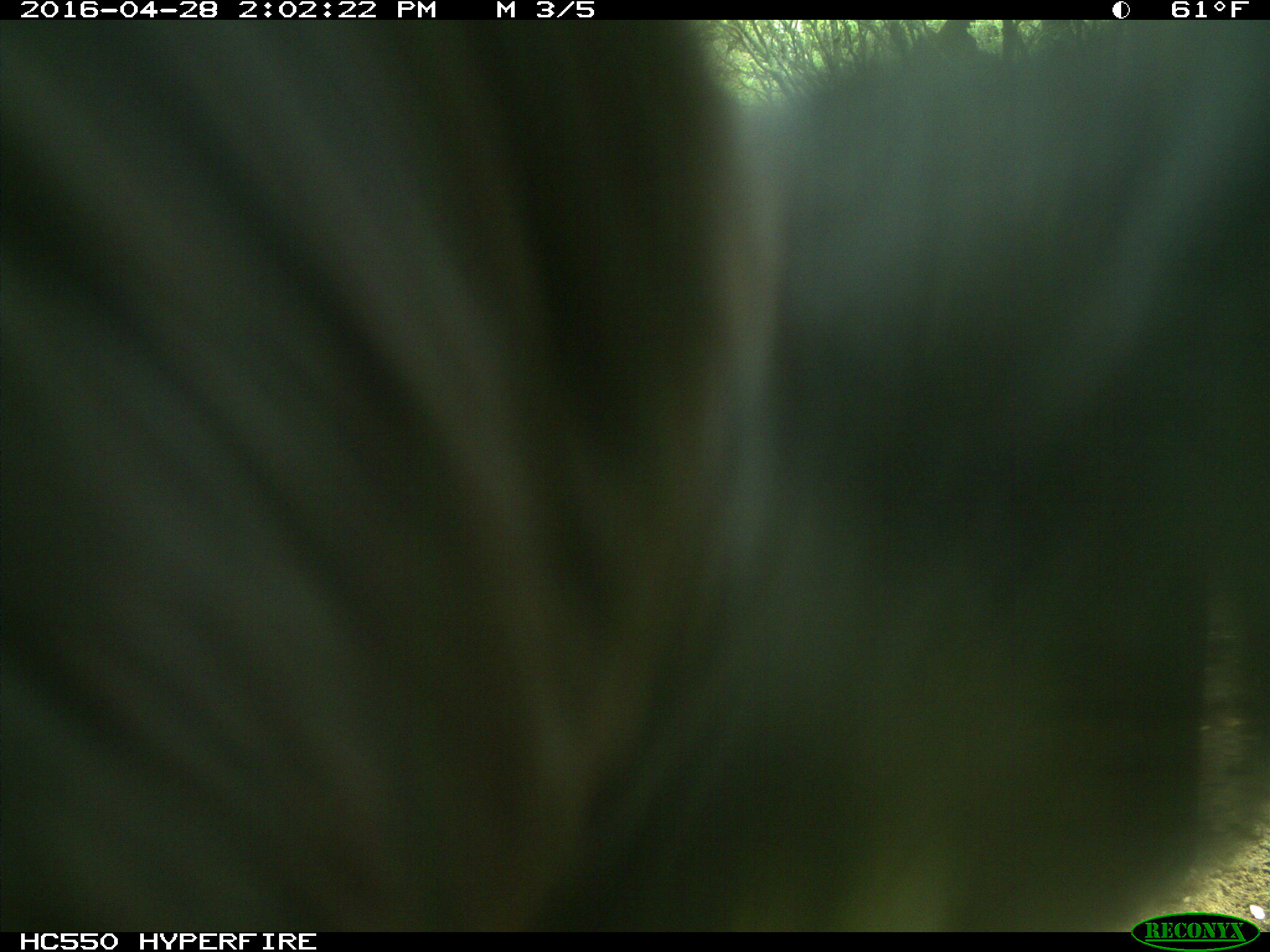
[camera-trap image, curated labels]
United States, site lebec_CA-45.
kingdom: Animalia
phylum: Chordata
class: Mammalia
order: Artiodactyla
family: Bovidae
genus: Bos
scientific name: Bos taurus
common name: domestic cow